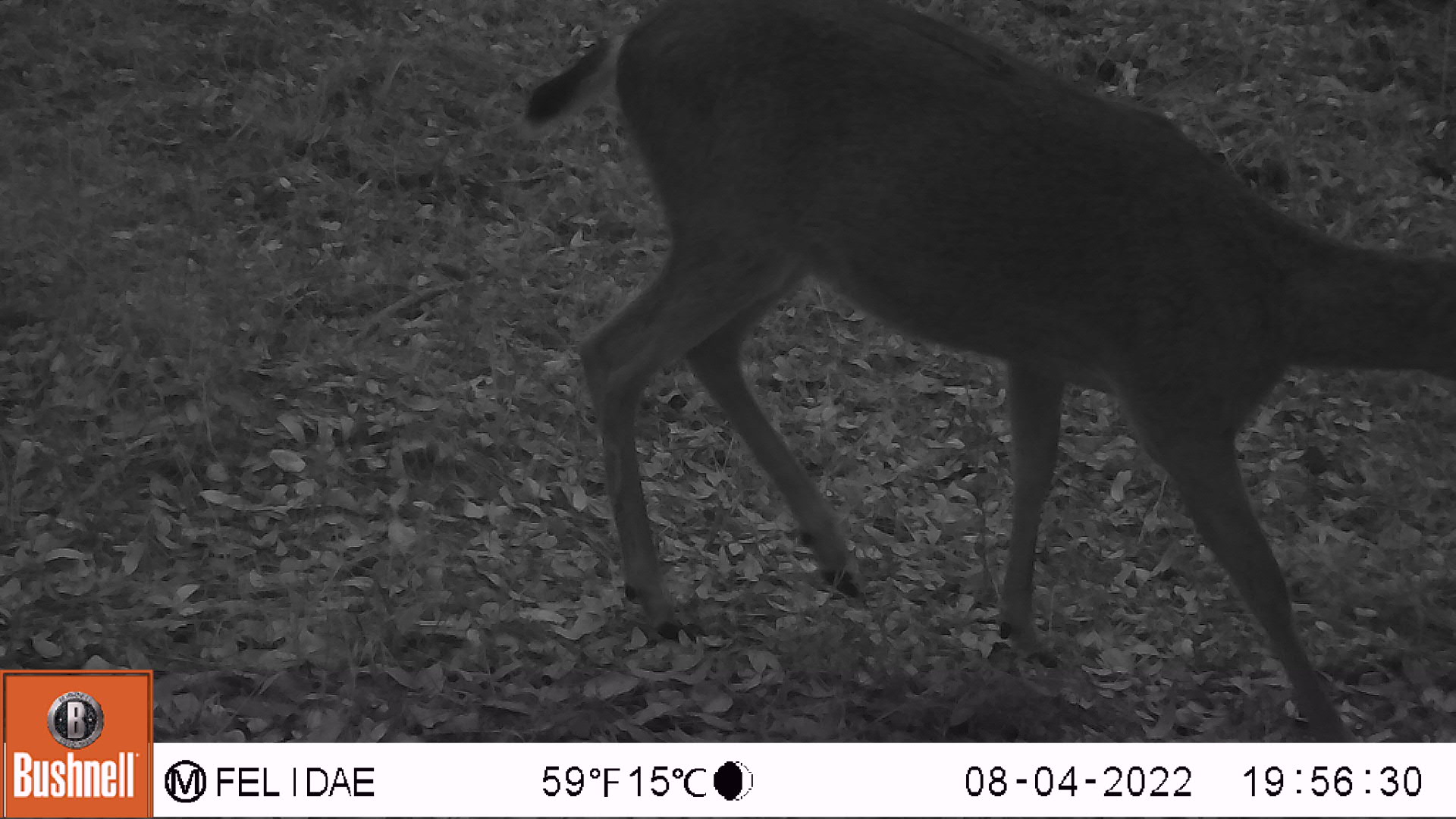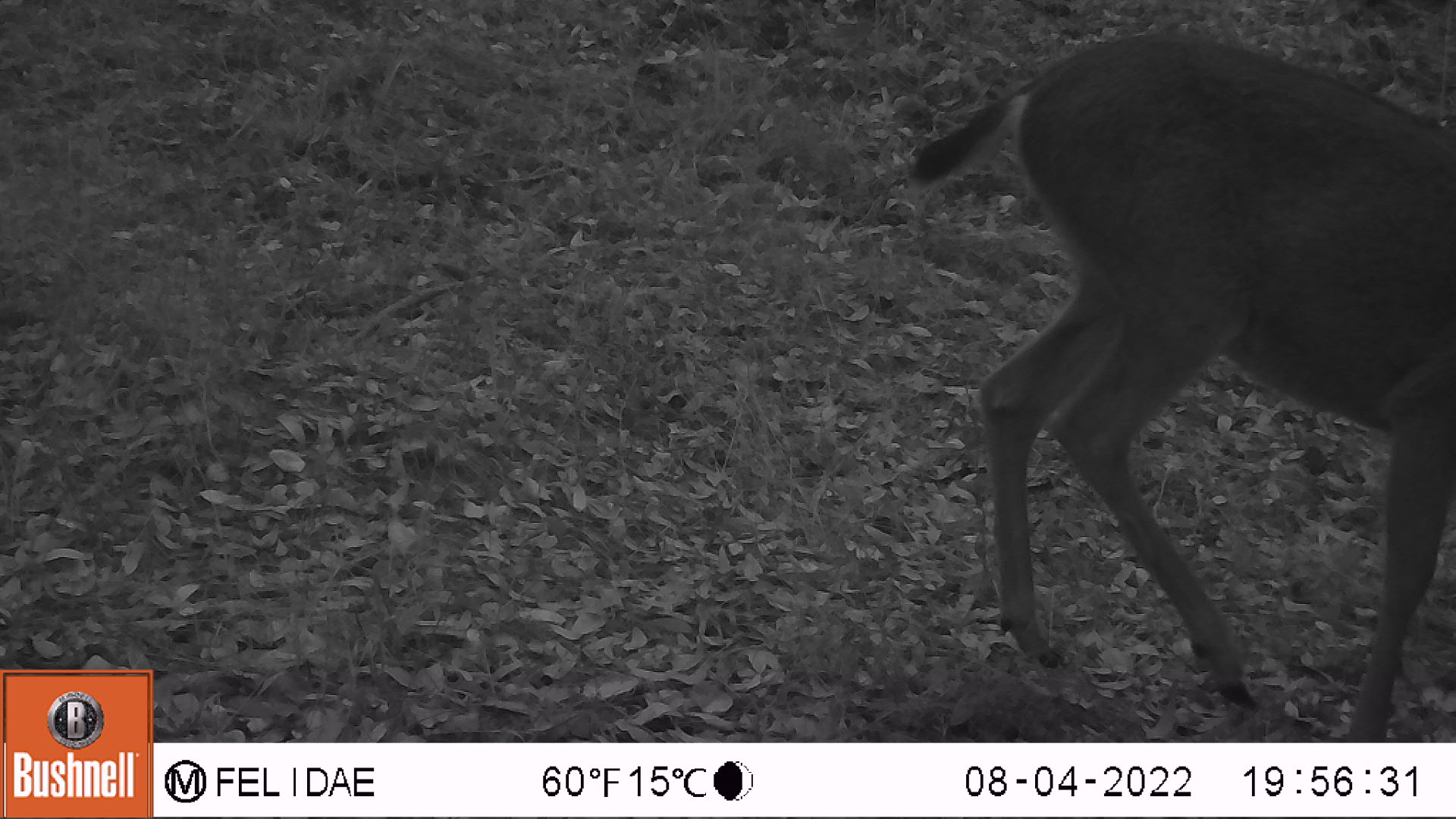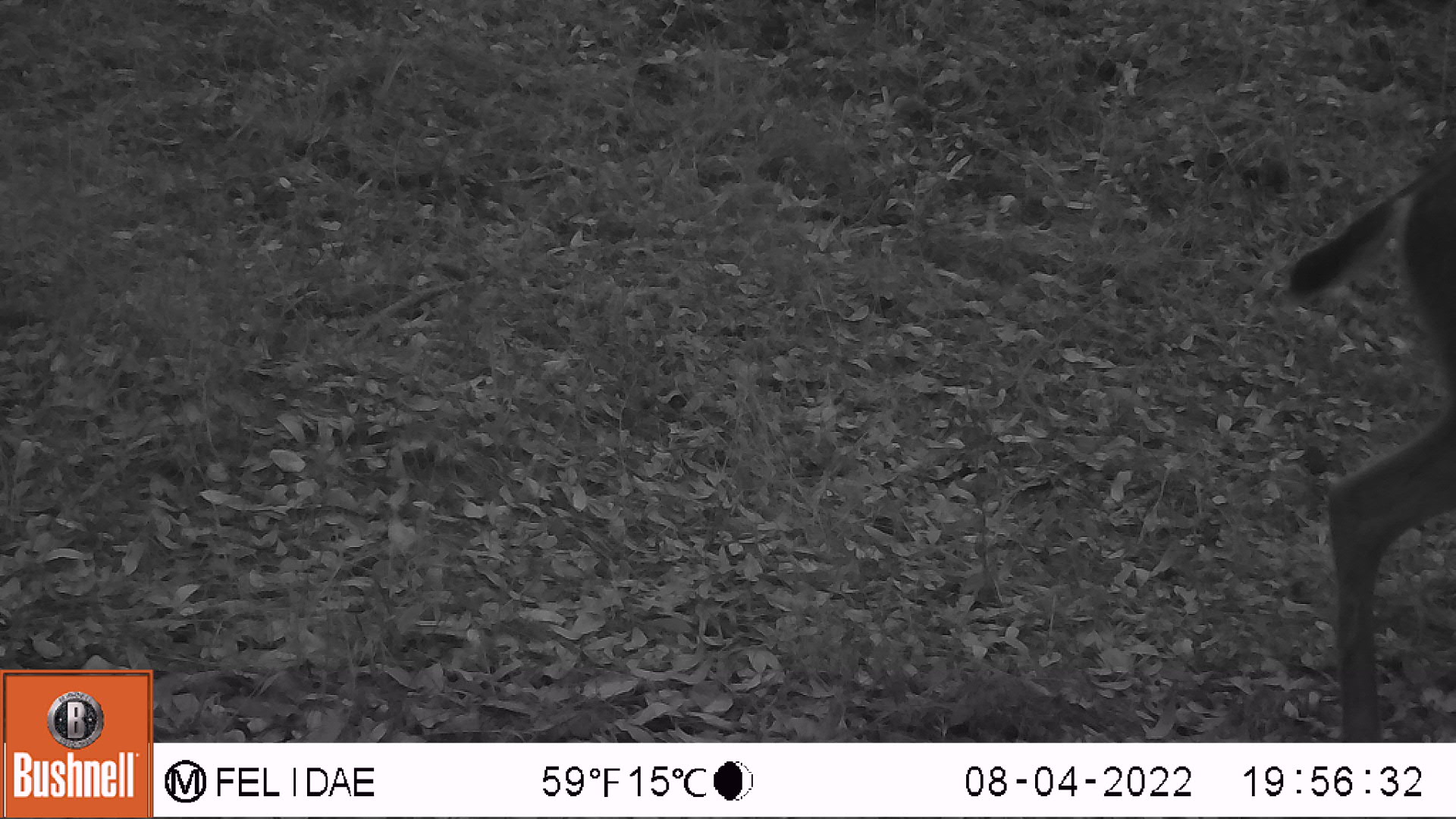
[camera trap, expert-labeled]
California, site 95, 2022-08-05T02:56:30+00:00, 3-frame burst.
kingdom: Animalia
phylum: Chordata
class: Mammalia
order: Artiodactyla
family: Cervidae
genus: Odocoileus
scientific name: Odocoileus hemionus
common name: mule deer